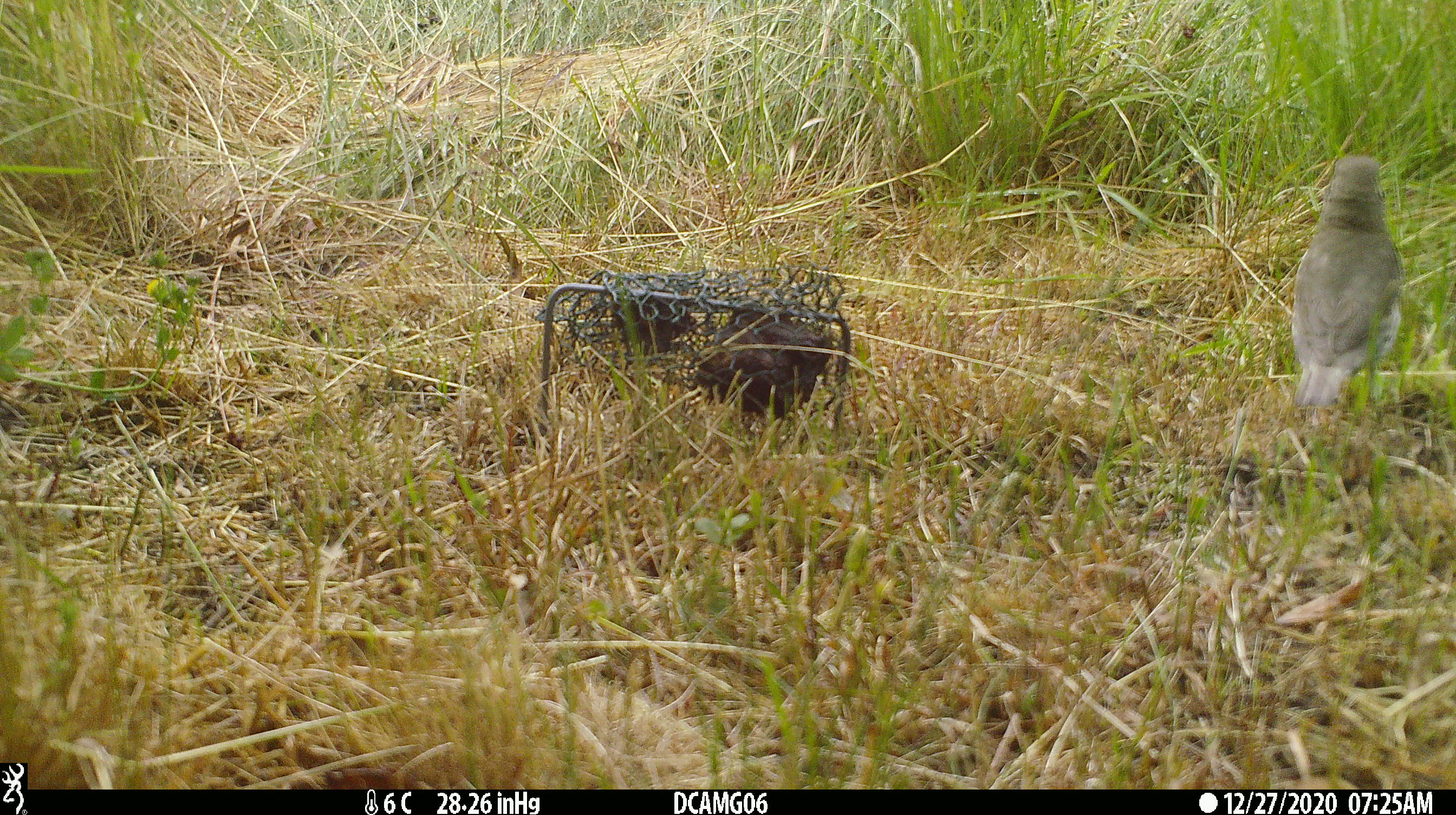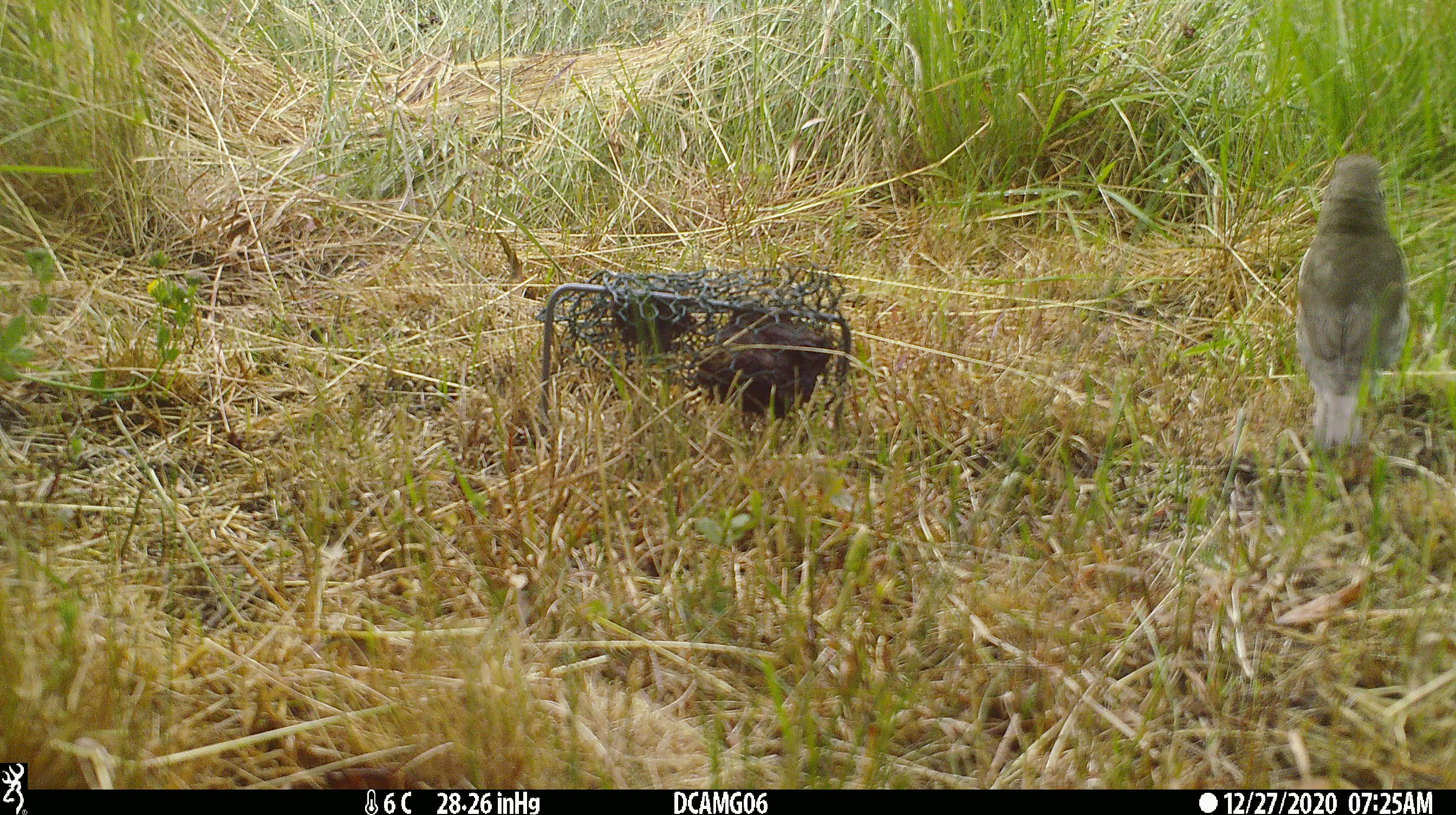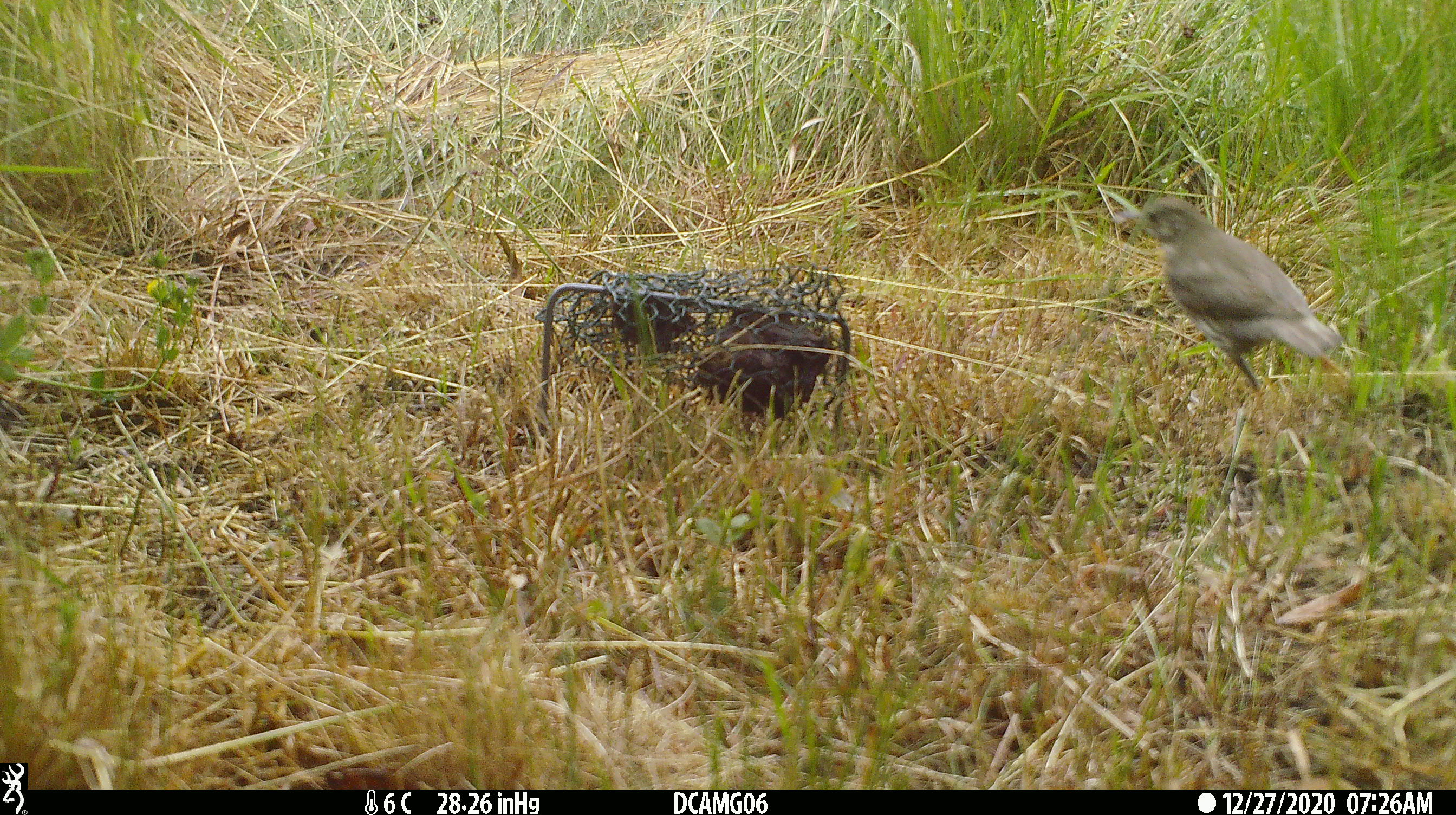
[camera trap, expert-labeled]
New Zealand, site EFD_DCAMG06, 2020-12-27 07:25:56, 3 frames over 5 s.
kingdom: Animalia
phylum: Chordata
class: Aves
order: Passeriformes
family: Turdidae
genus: Turdus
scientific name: Turdus philomelos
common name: song thrush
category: thrush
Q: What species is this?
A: Thrush (song thrush) (Turdus philomelos).